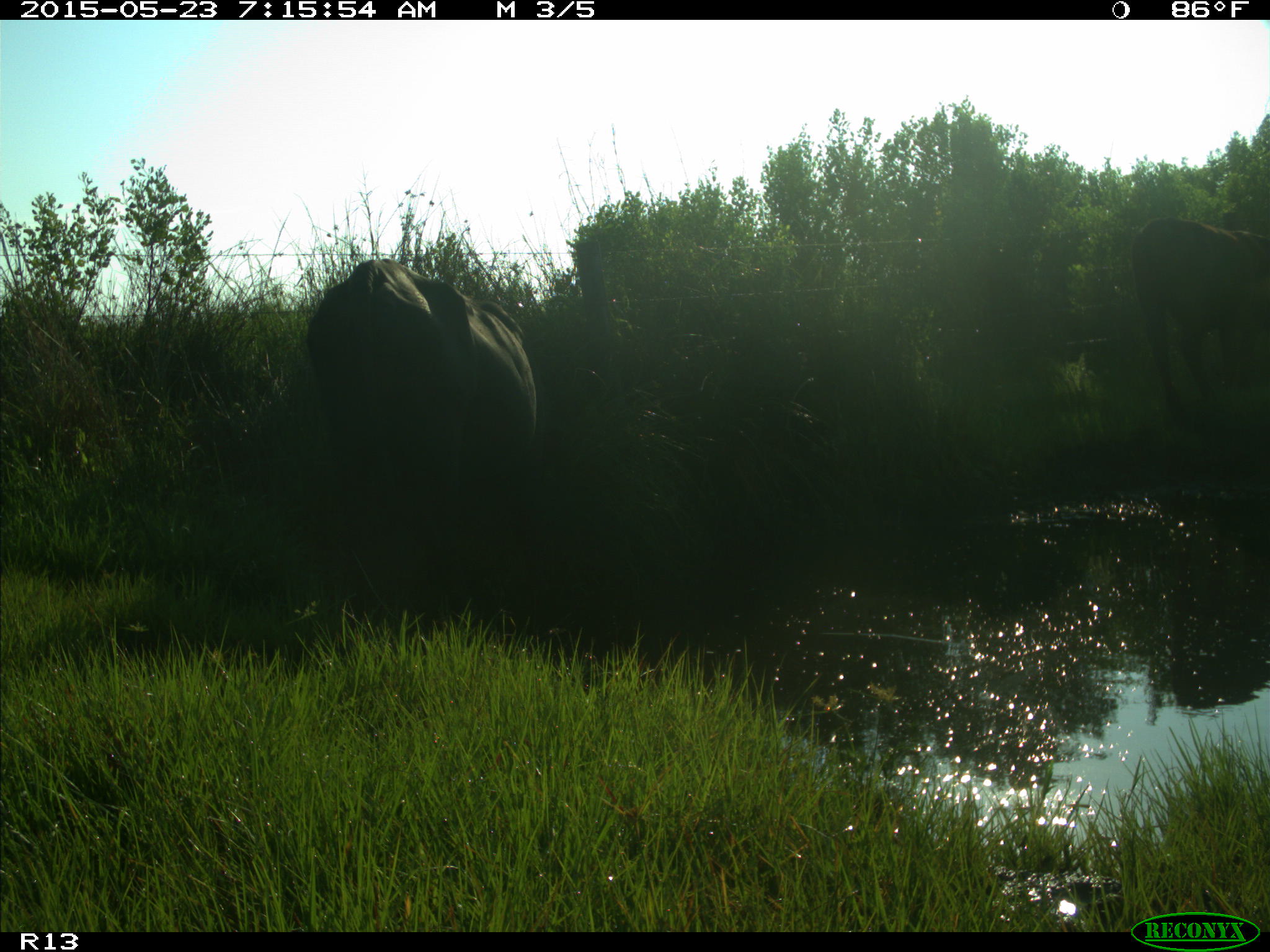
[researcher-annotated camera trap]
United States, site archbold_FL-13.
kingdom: Animalia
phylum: Chordata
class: Mammalia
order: Artiodactyla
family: Bovidae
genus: Bos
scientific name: Bos taurus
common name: domestic cow